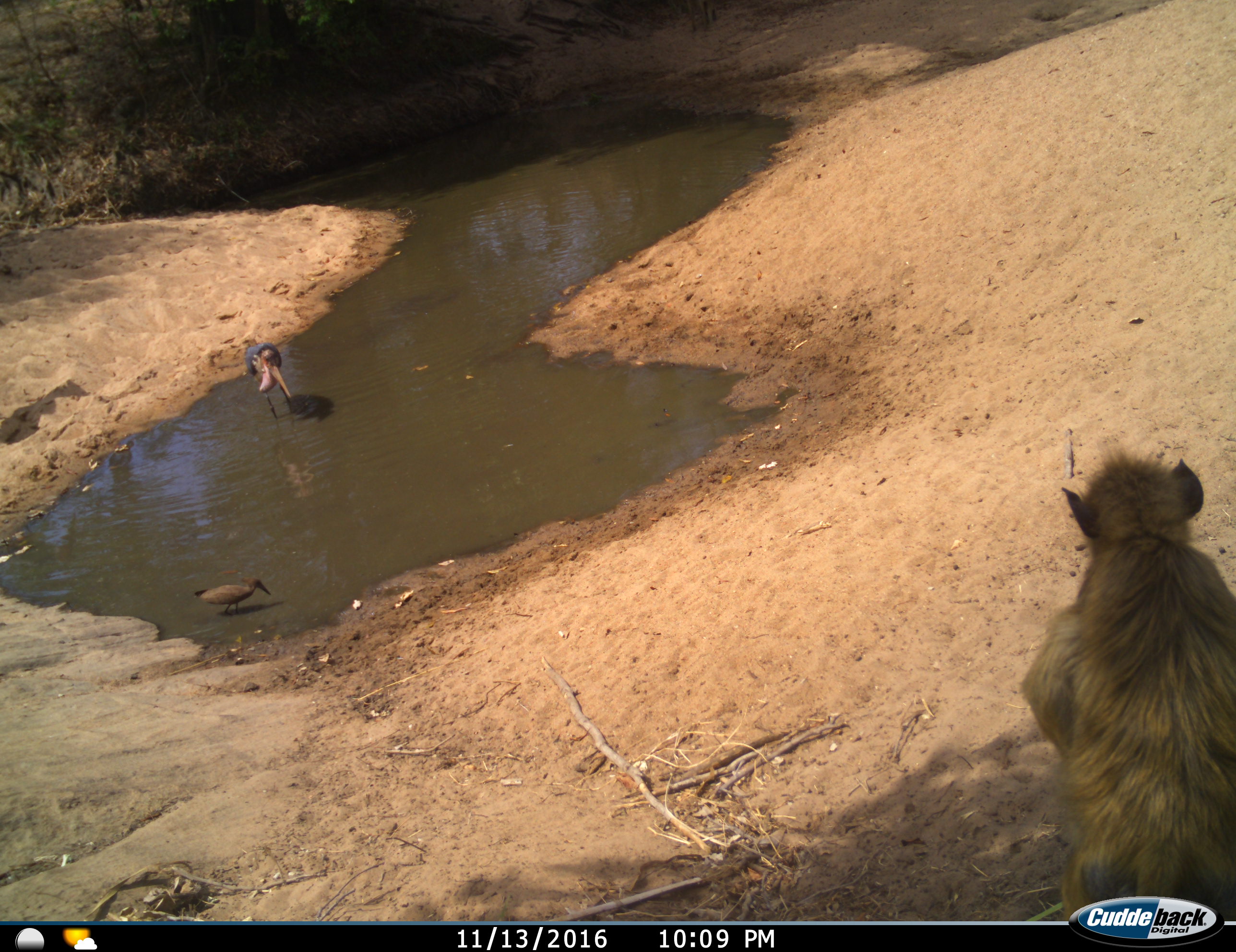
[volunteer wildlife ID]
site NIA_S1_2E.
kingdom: Animalia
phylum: Chordata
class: Mammalia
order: Primates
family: Cercopithecidae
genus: Papio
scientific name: Papio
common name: baboon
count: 1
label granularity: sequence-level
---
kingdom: Animalia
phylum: Chordata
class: Aves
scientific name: Aves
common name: bird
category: birdother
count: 2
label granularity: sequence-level